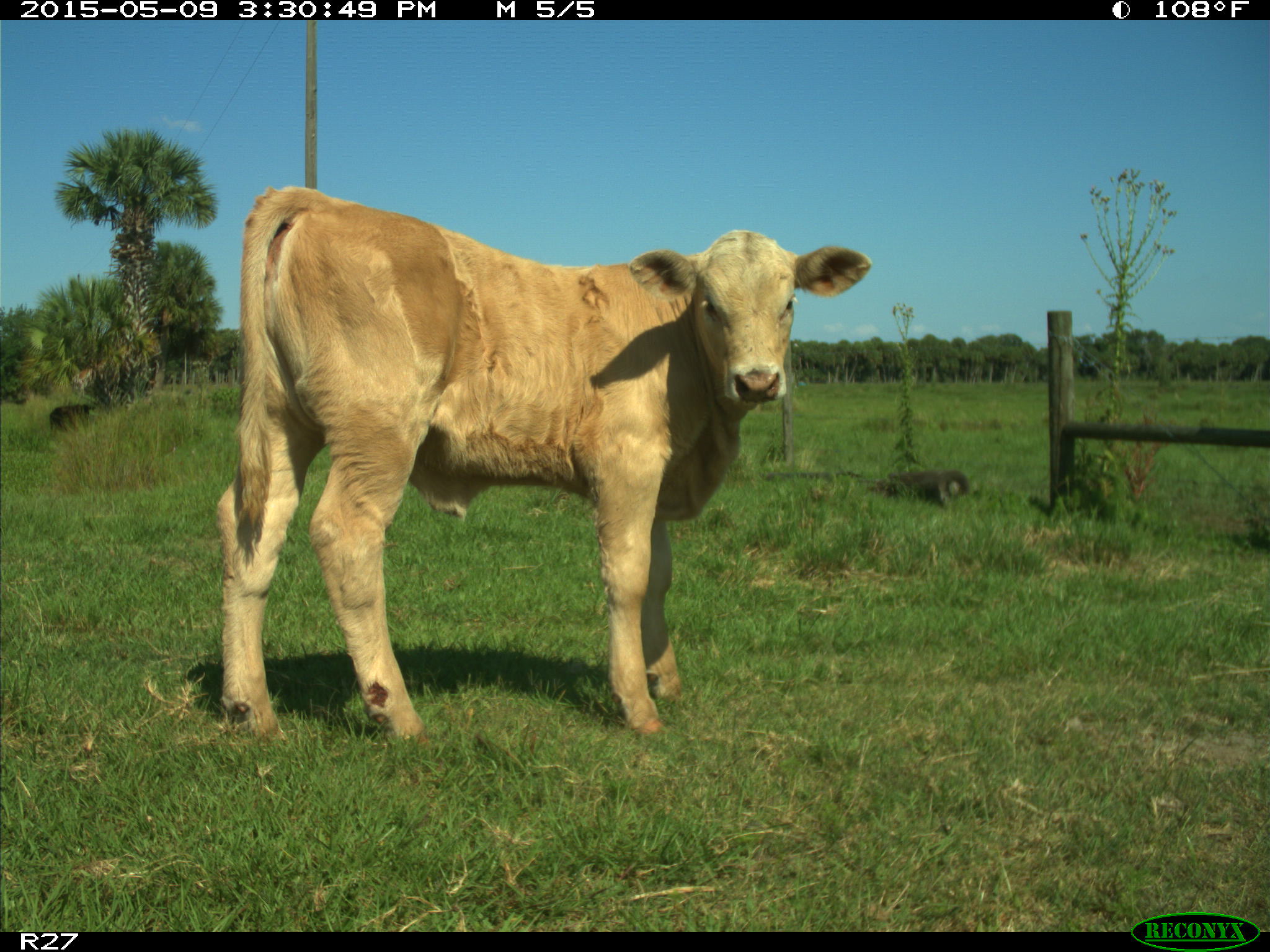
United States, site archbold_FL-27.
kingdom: Animalia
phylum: Chordata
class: Mammalia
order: Artiodactyla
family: Bovidae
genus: Bos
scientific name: Bos taurus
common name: domestic cow